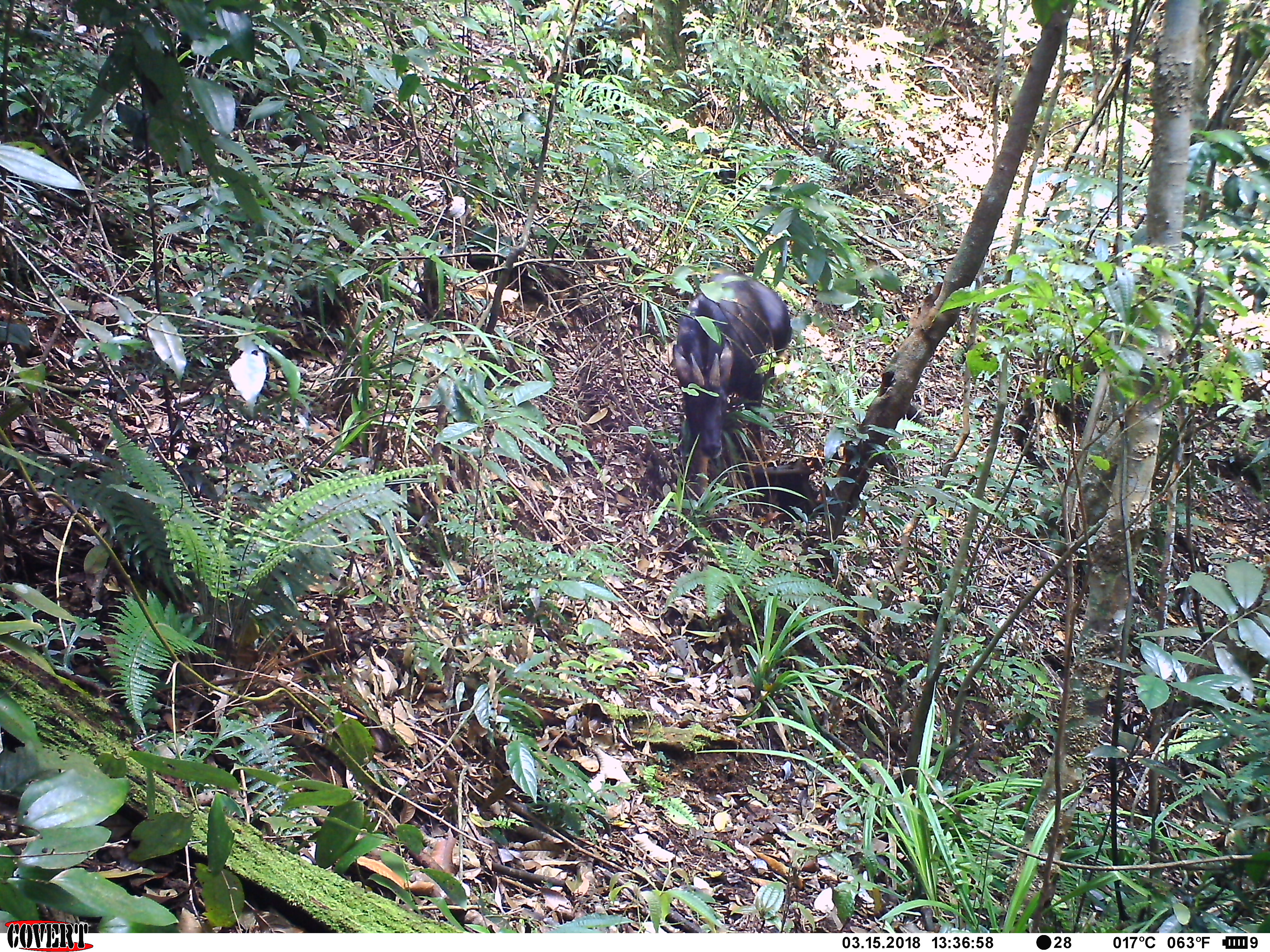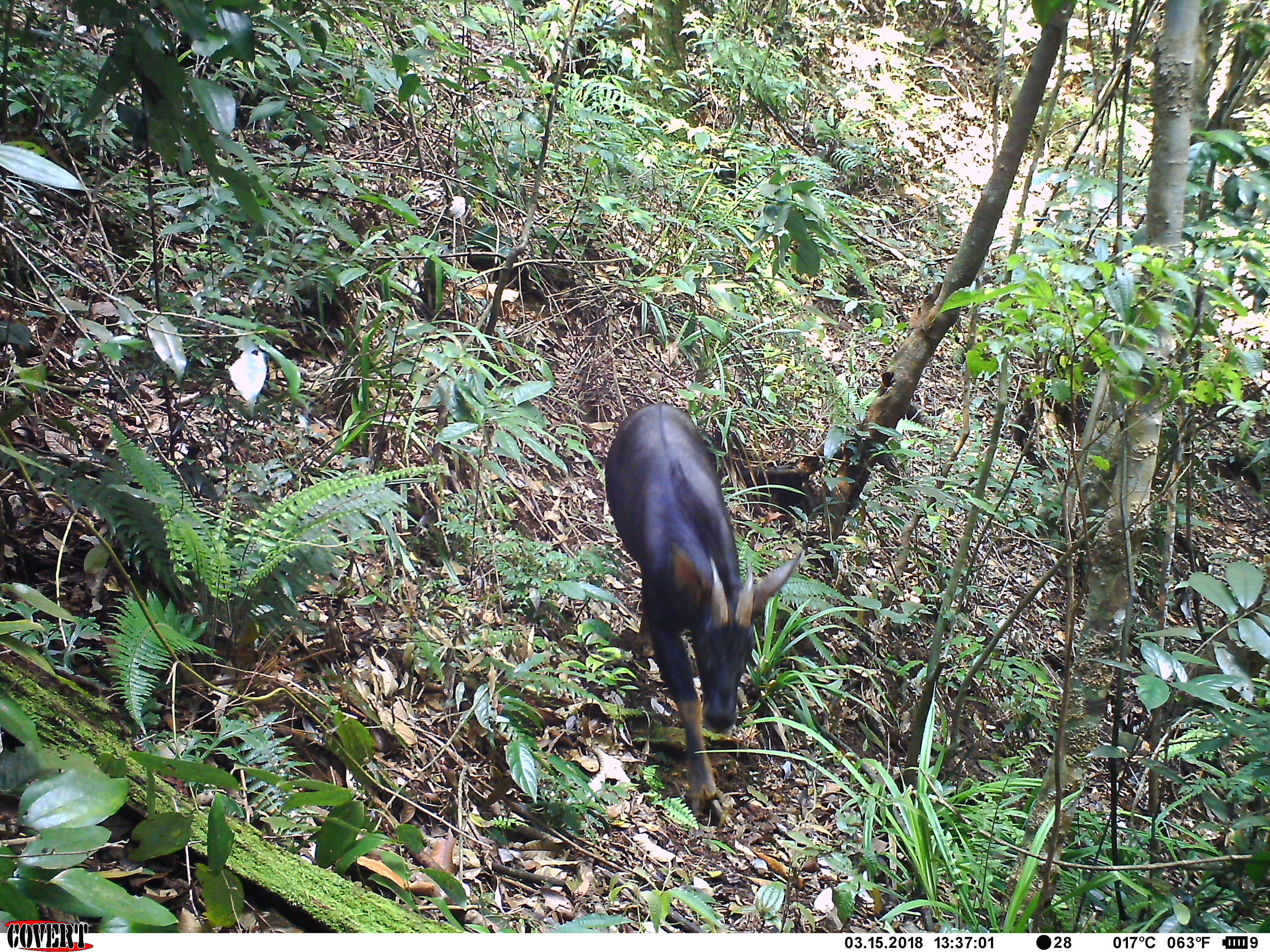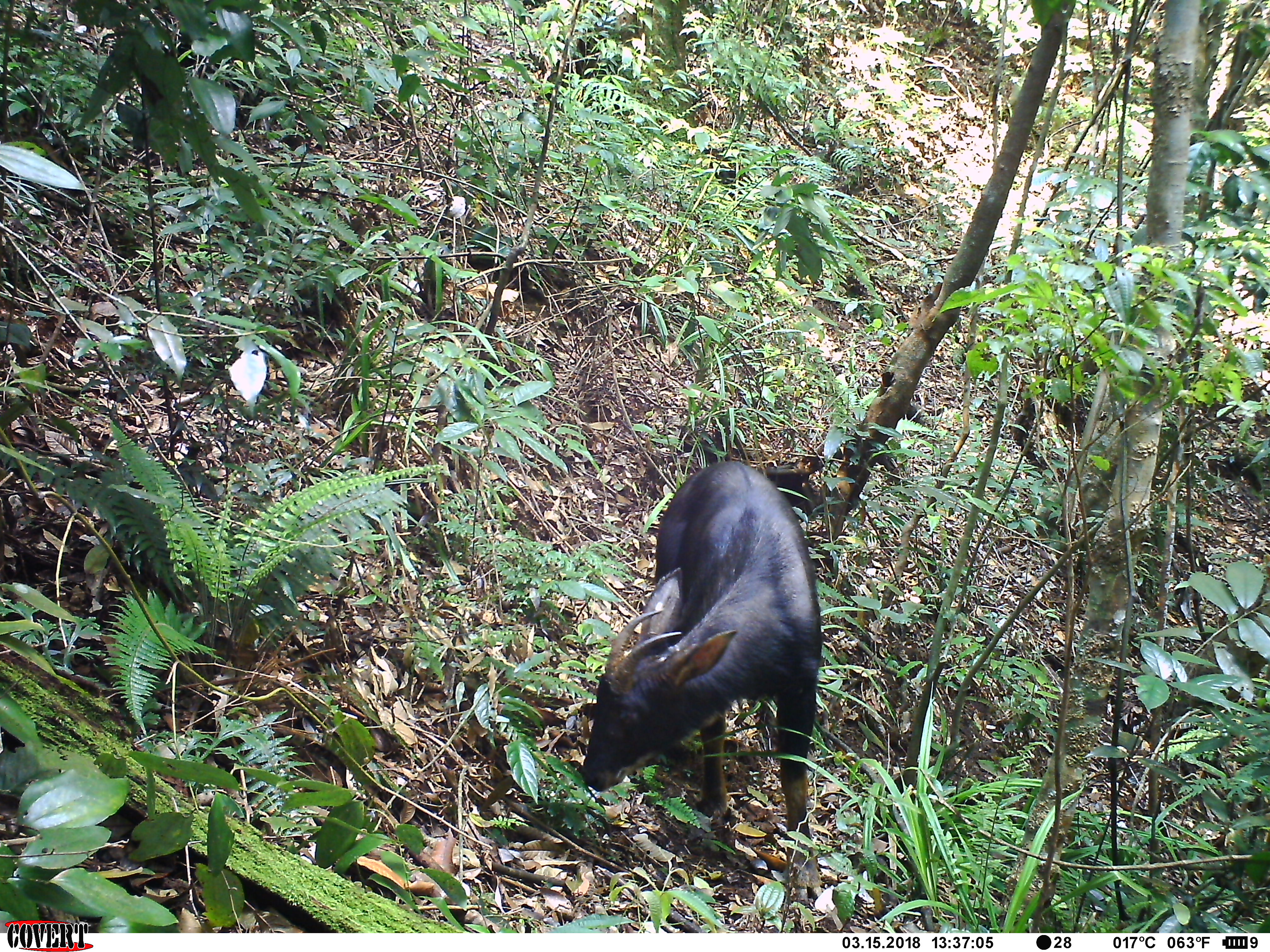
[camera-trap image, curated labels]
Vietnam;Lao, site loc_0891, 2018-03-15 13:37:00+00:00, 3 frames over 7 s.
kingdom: Animalia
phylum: Chordata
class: Mammalia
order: Artiodactyla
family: Bovidae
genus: Capricornis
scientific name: Capricornis sumatraensis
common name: chinese serow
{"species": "chinese serow (Capricornis sumatraensis)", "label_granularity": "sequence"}